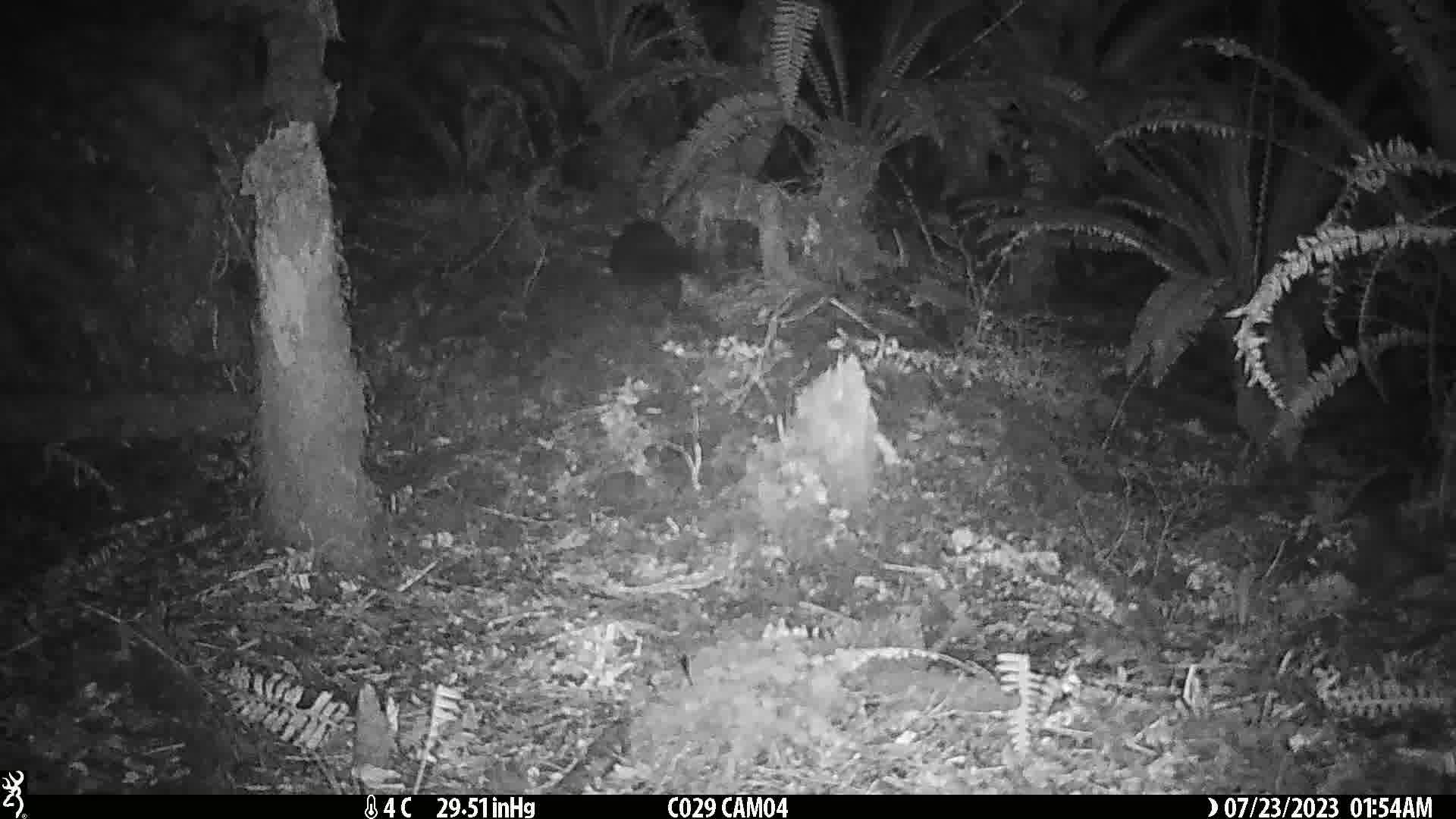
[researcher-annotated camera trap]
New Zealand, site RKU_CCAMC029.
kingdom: Animalia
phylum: Chordata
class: Mammalia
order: Diprotodontia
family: Phalangeridae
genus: Trichosurus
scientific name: Trichosurus vulpecula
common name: common brushtail possum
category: possum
Possum (common brushtail possum) (Trichosurus vulpecula).